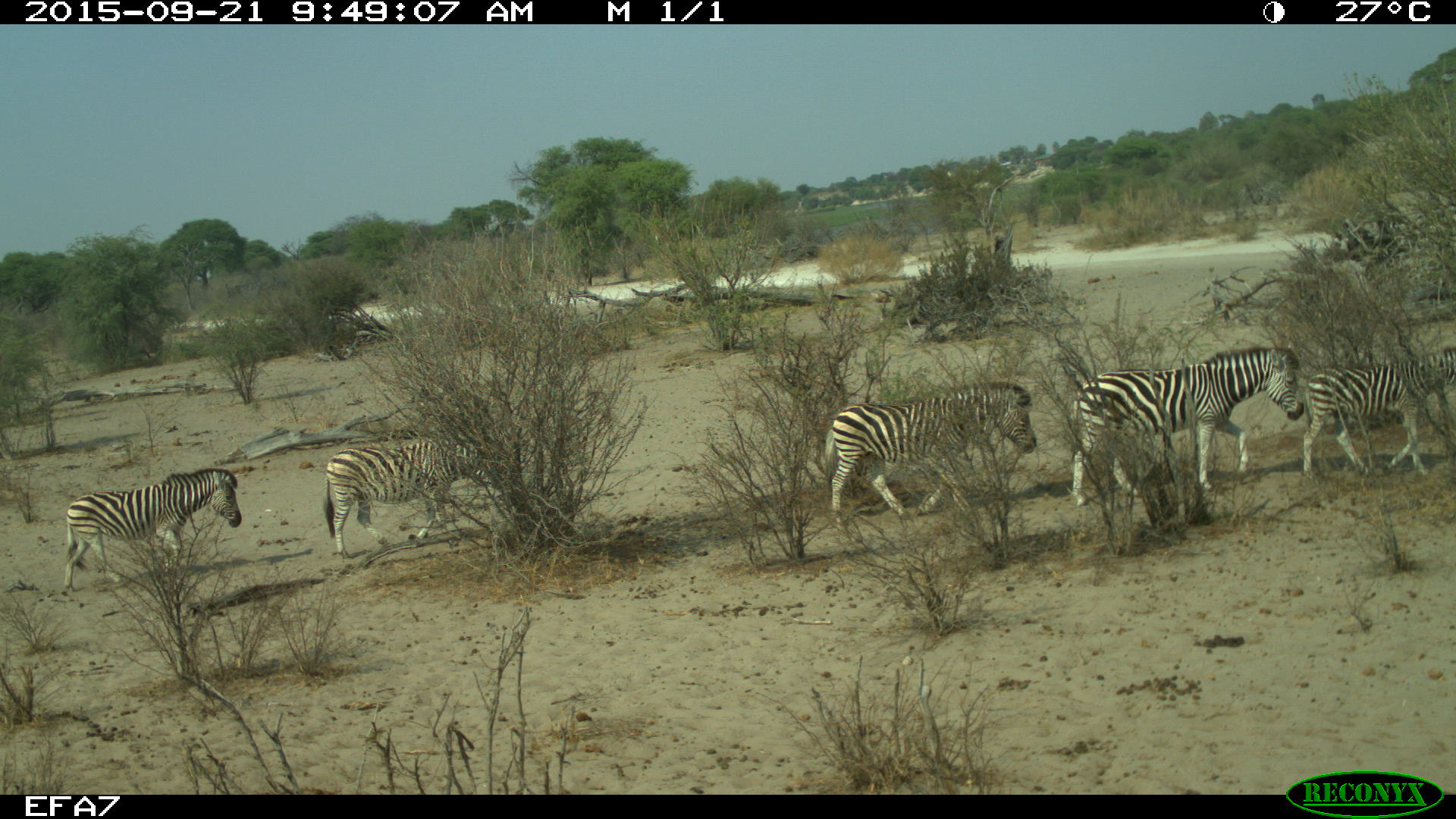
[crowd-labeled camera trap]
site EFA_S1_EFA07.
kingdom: Animalia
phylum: Chordata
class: Mammalia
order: Perissodactyla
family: Equidae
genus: Equus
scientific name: Equus quagga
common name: plains zebra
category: zebraplains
Zebraplains (plains zebra) (Equus quagga), count 5. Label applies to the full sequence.